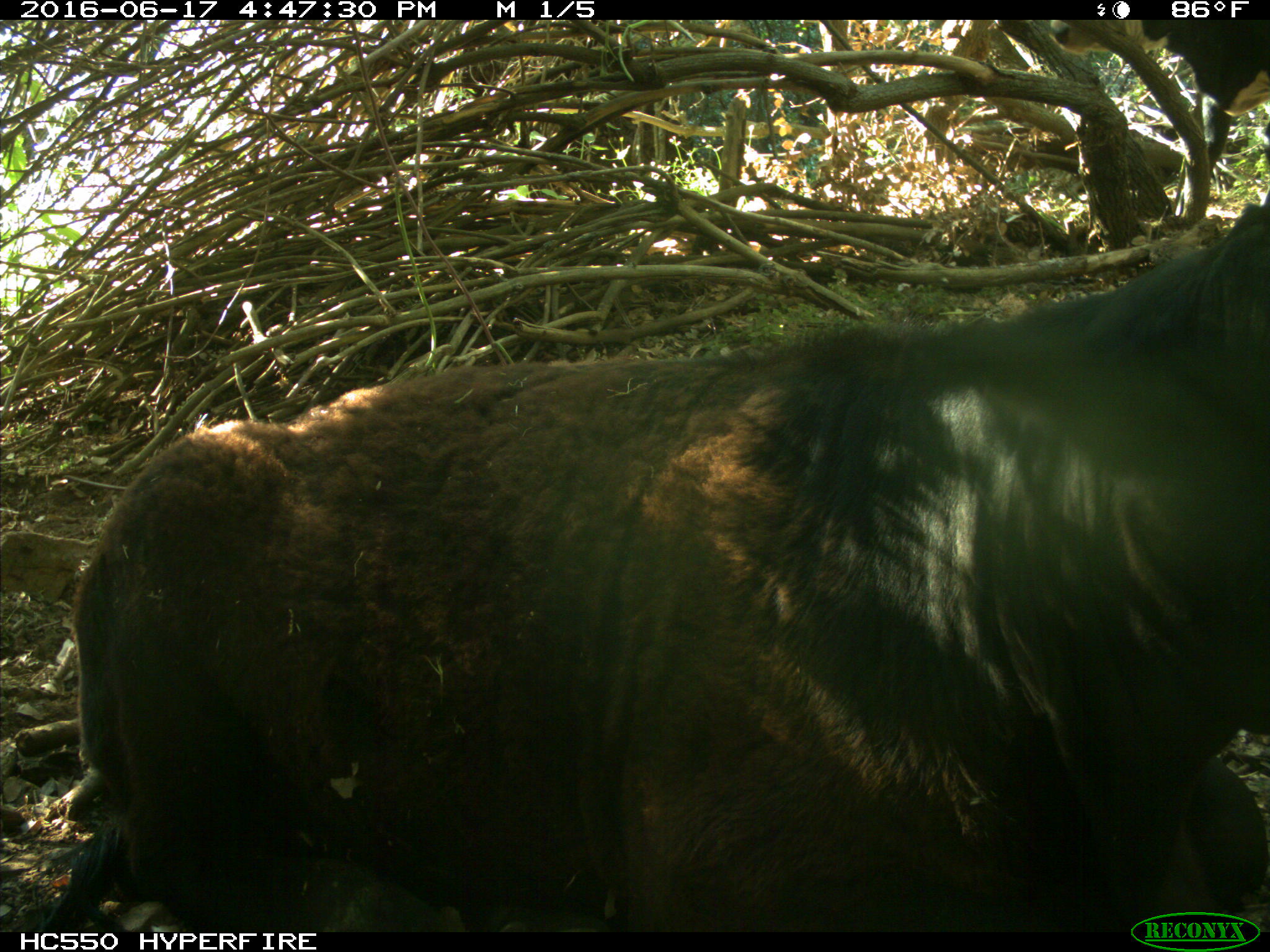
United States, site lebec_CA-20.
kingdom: Animalia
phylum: Chordata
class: Mammalia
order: Artiodactyla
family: Bovidae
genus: Bos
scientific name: Bos taurus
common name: domestic cow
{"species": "Bos taurus (domestic cow)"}